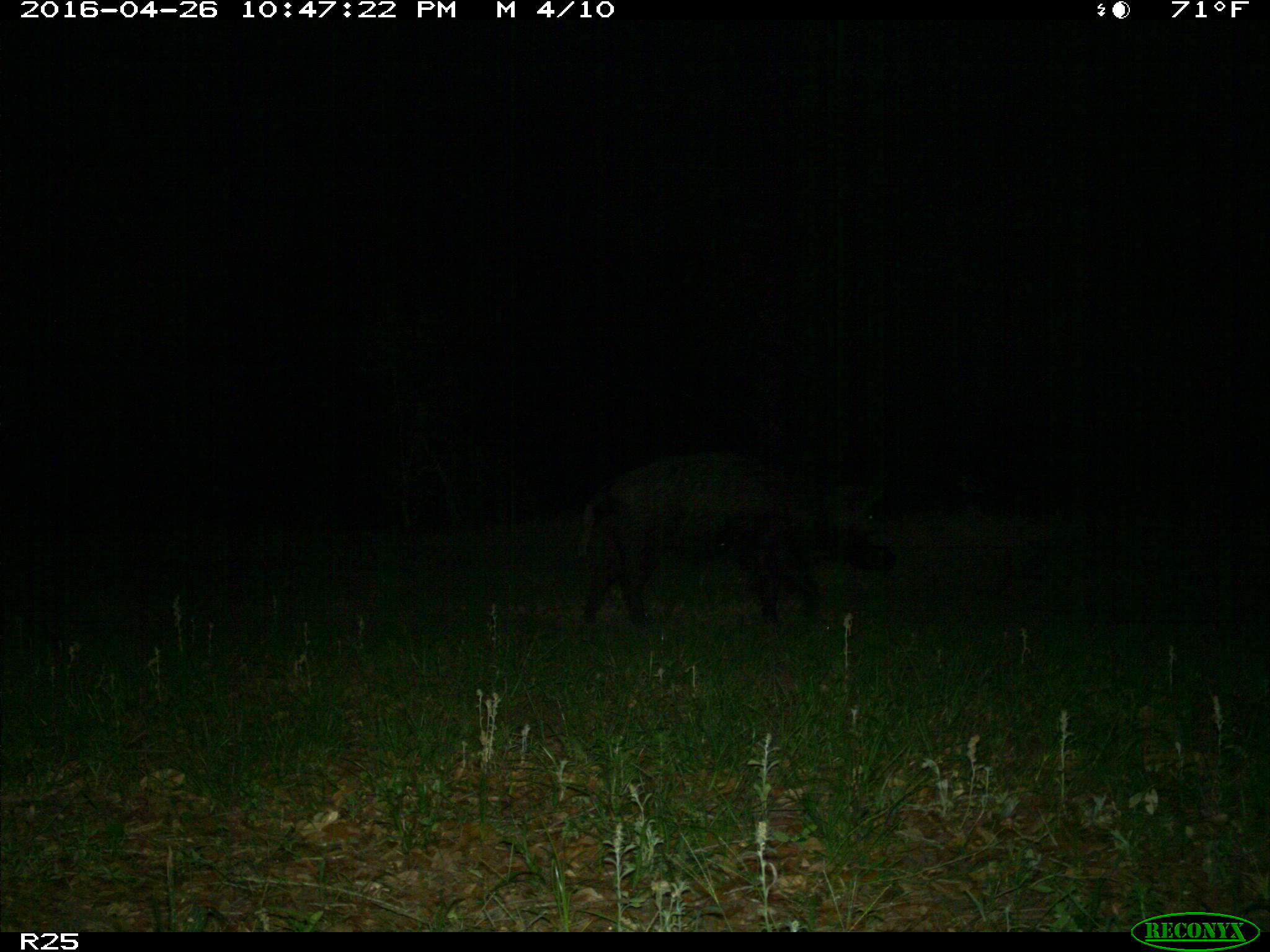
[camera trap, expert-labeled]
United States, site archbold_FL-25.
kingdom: Animalia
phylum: Chordata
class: Mammalia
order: Artiodactyla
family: Suidae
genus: Sus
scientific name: Sus scrofa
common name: wild boar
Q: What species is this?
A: Sus scrofa (wild boar).